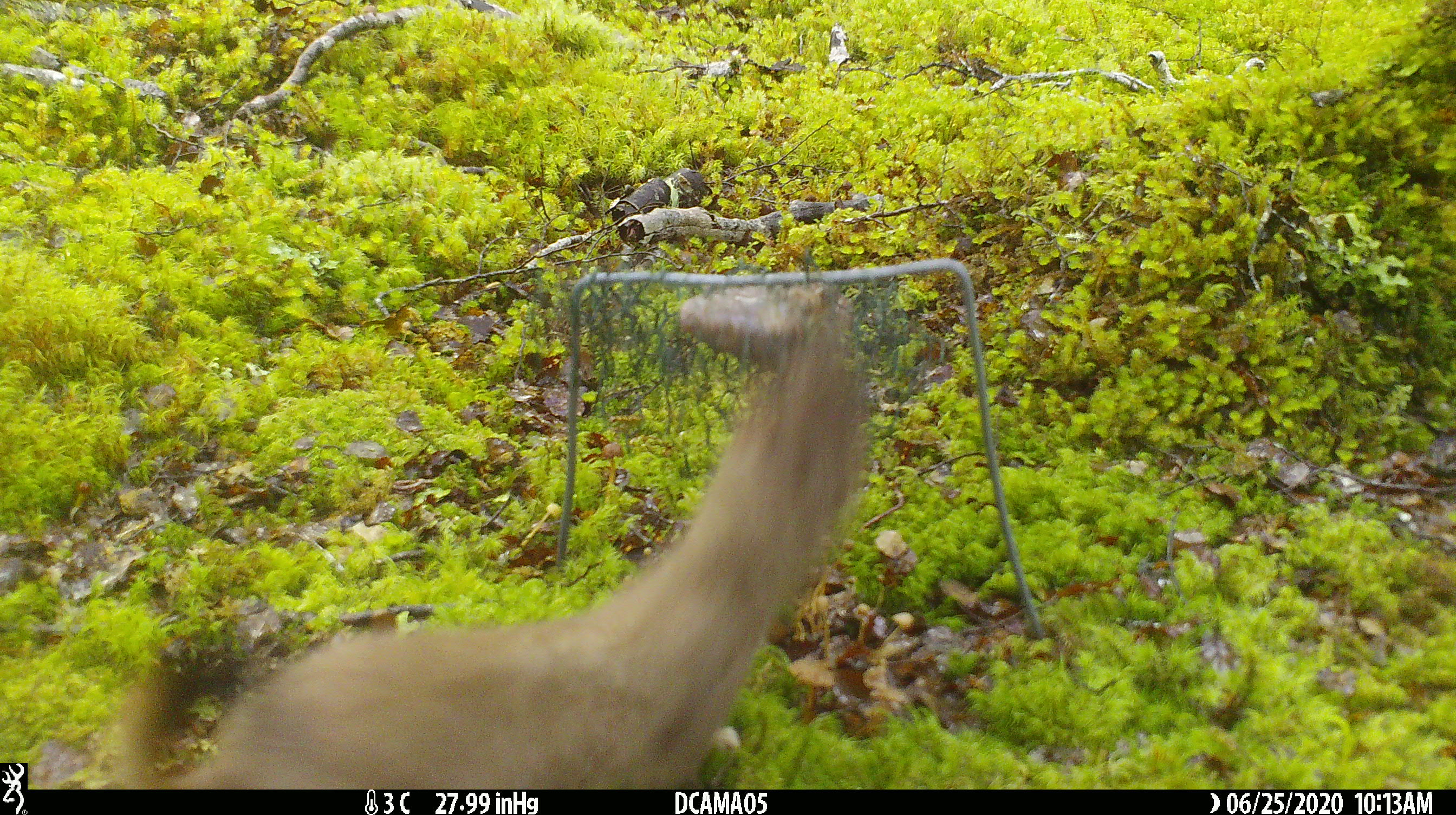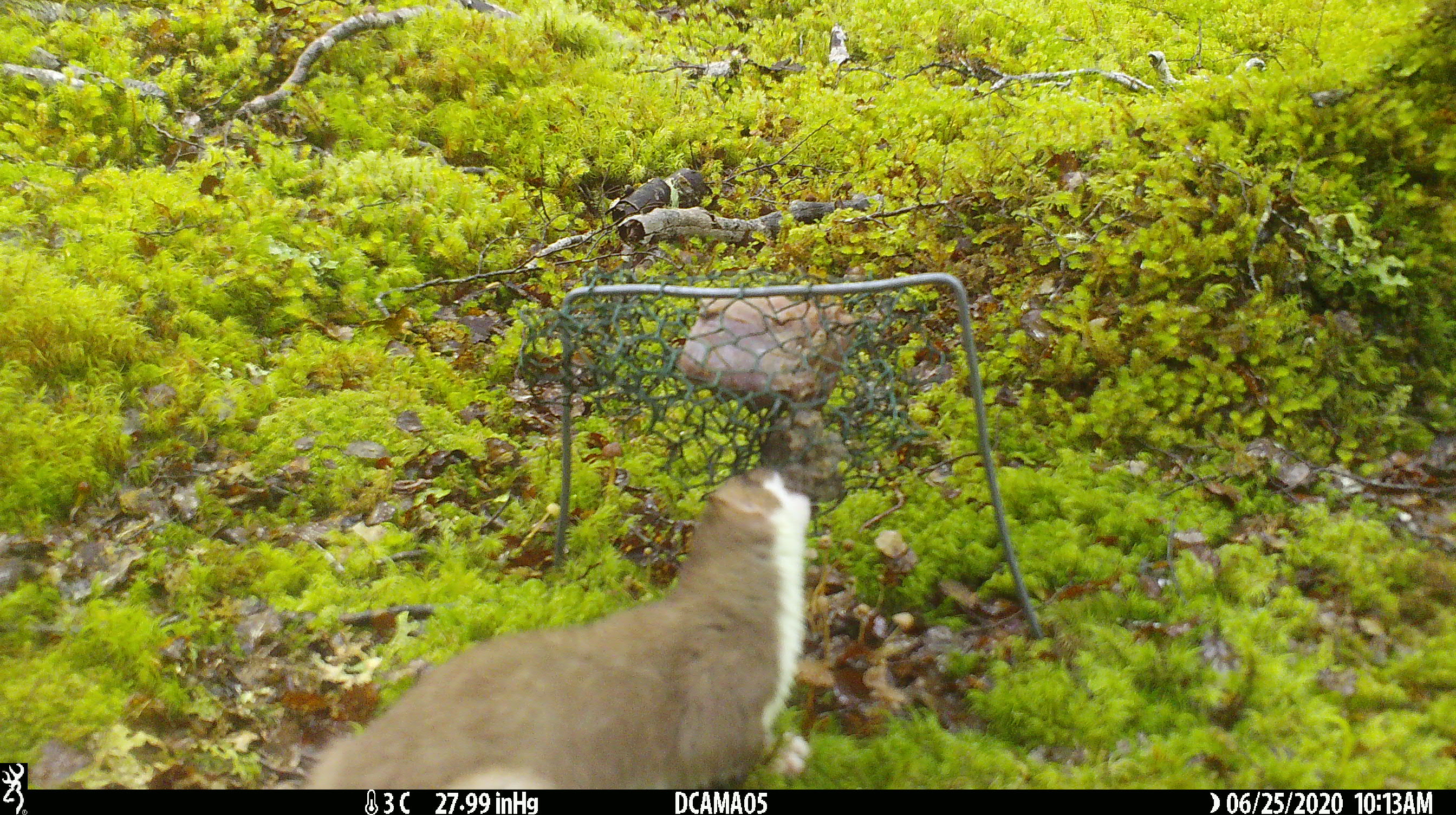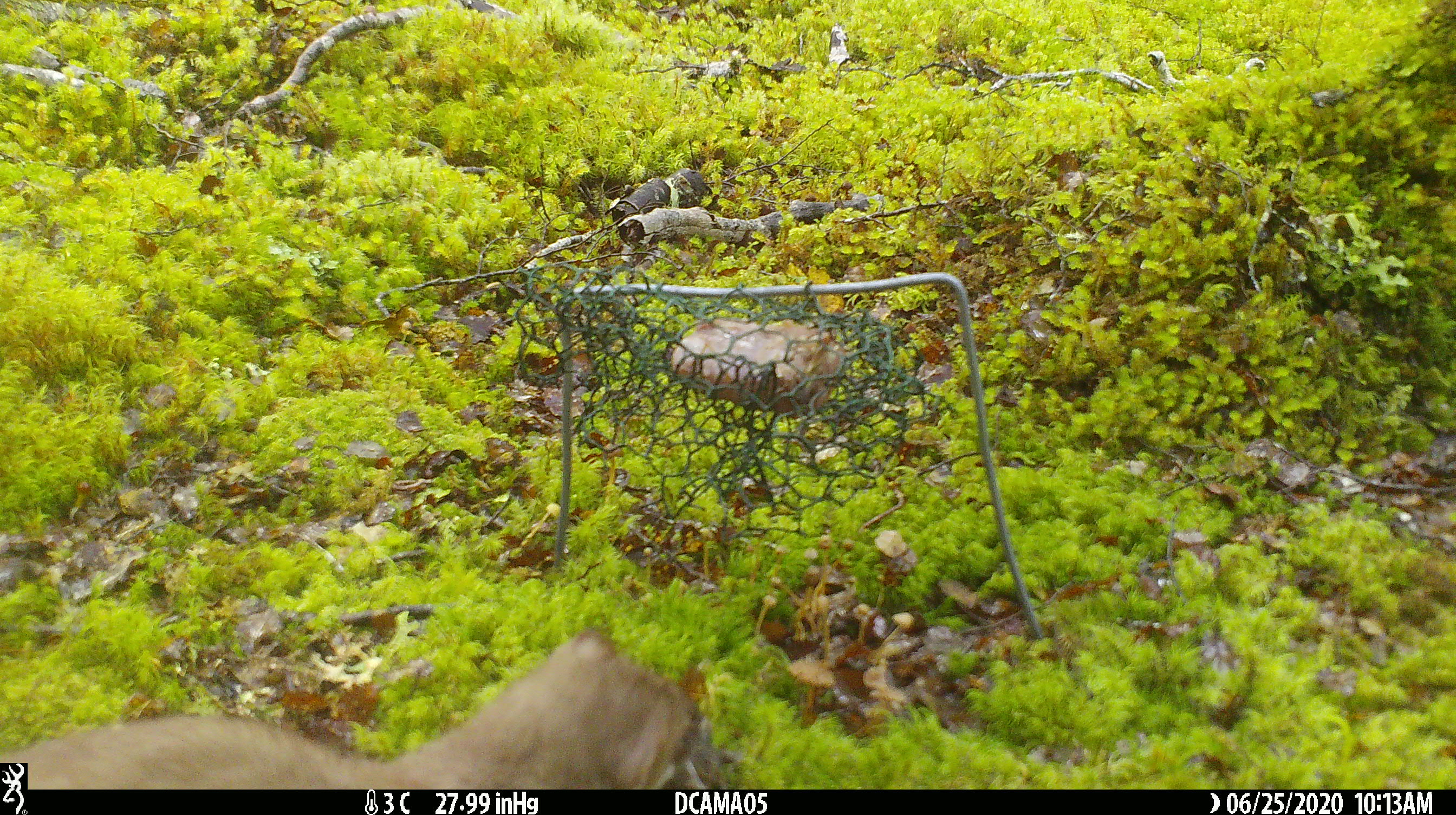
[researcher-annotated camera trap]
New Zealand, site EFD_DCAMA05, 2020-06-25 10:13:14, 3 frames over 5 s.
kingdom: Animalia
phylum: Chordata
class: Mammalia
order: Carnivora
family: Mustelidae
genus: Mustela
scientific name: Mustela erminea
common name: stoat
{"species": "stoat (Mustela erminea)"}